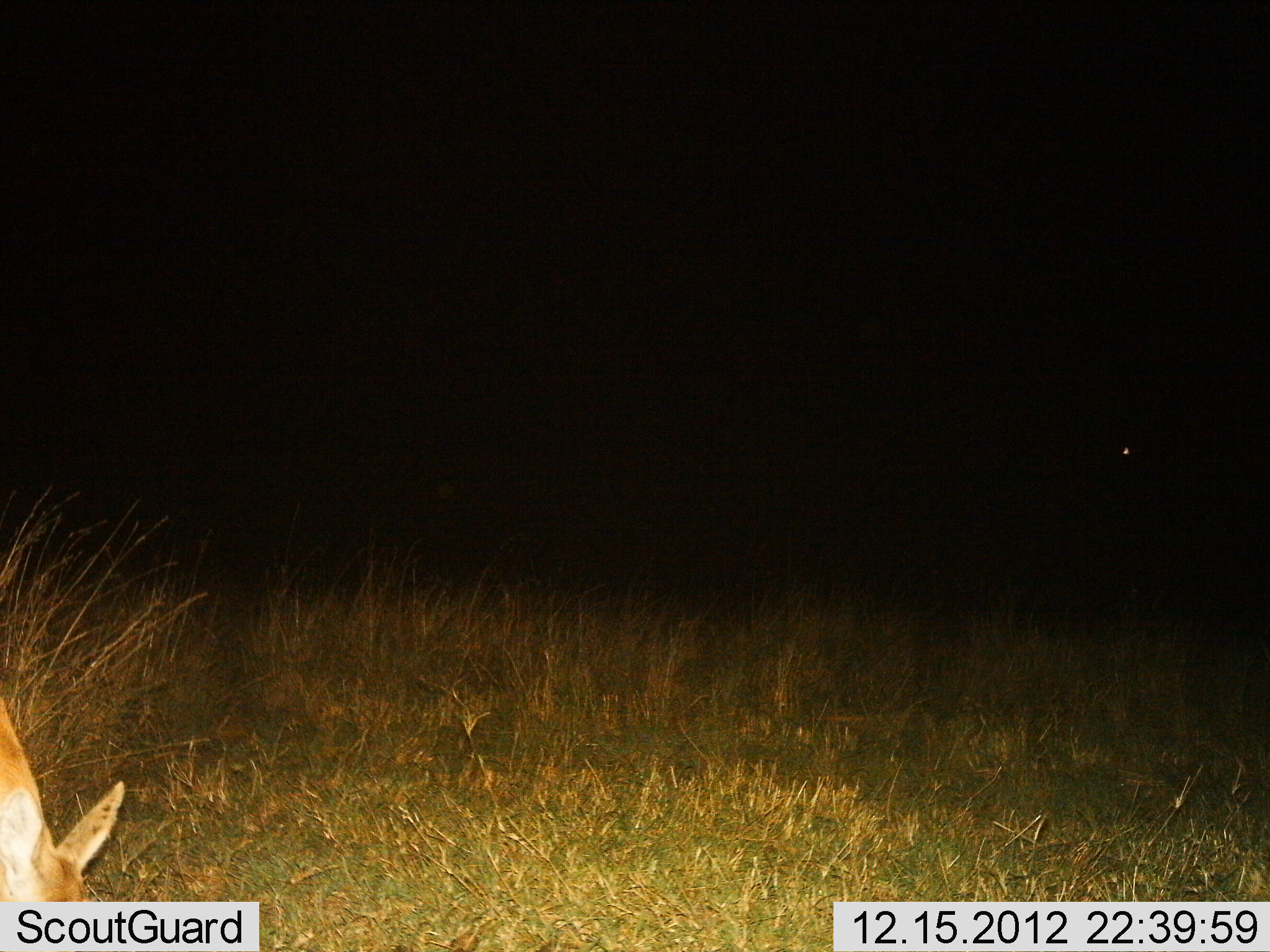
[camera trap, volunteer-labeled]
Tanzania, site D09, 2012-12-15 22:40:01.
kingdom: Animalia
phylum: Chordata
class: Mammalia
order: Artiodactyla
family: Bovidae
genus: Redunca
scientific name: Redunca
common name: reedbuck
Reedbuck (Redunca), count 1. Behavior (volunteer vote fractions): standing 0%, resting 0%, moving 0%, interacting 0%. Young present (vote fraction): 0%. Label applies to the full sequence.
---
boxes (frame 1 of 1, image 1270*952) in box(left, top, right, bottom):
animal: box(0, 689, 124, 903)